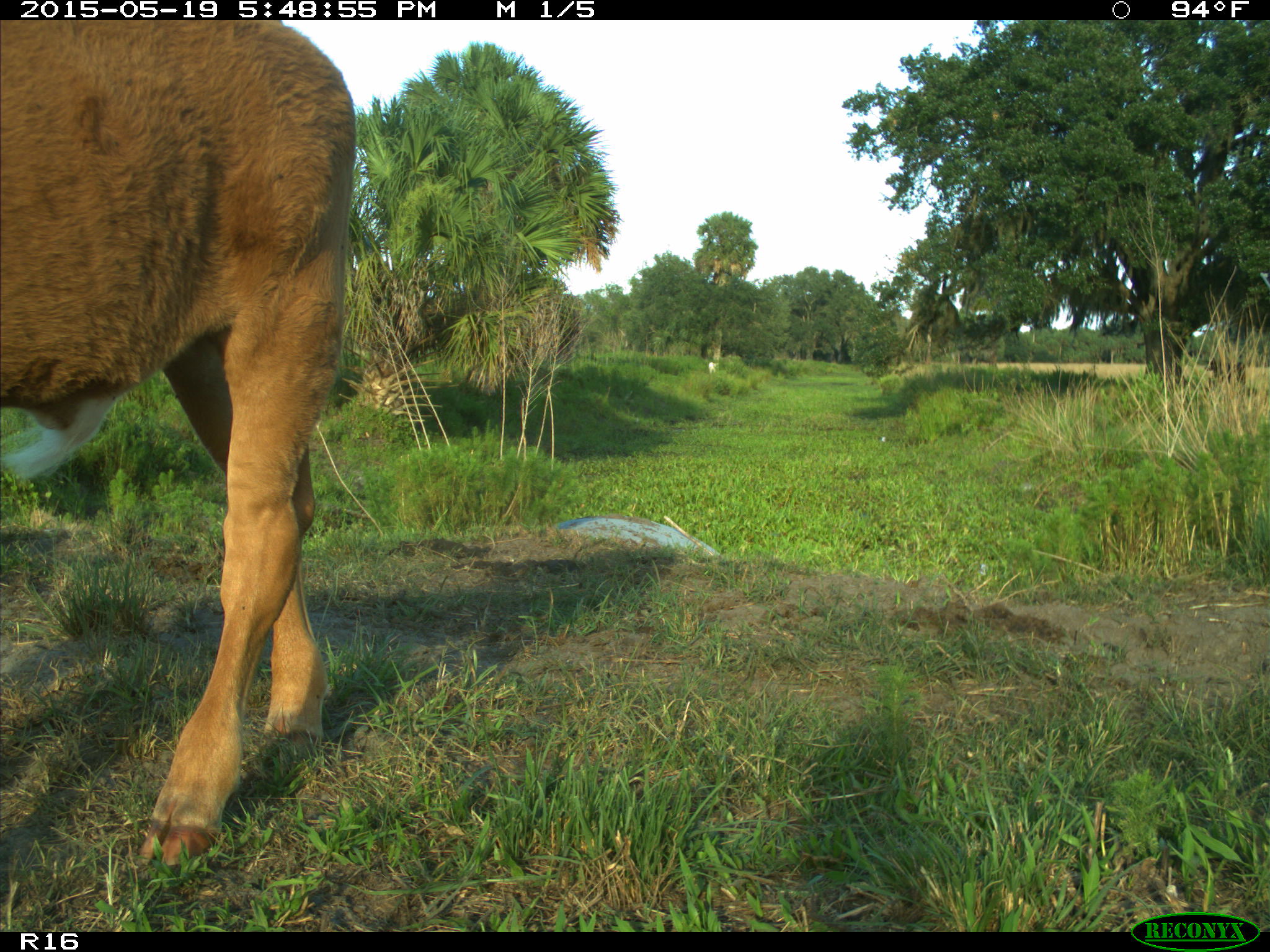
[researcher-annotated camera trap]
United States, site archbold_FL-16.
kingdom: Animalia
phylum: Chordata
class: Mammalia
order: Artiodactyla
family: Bovidae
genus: Bos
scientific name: Bos taurus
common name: domestic cow